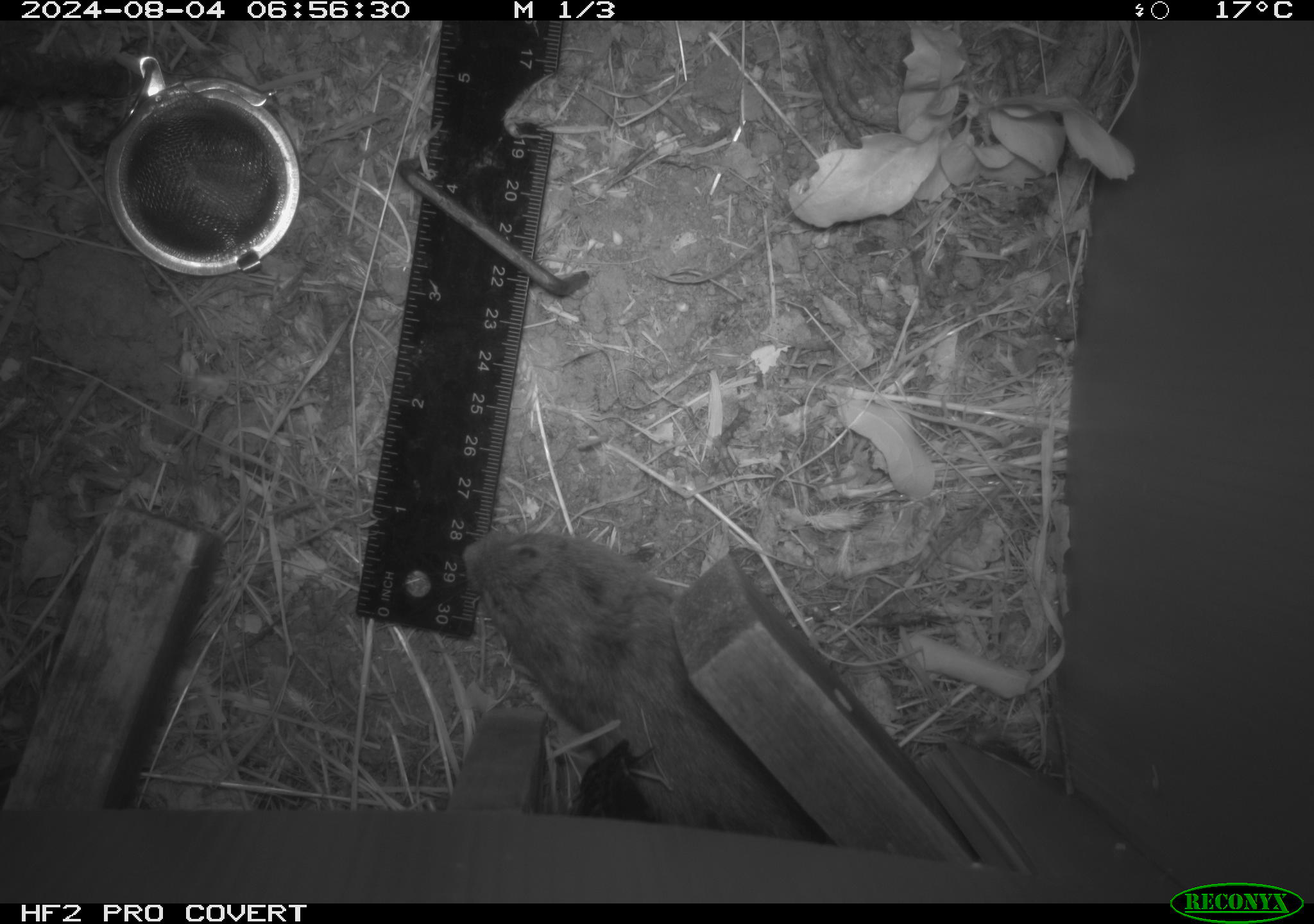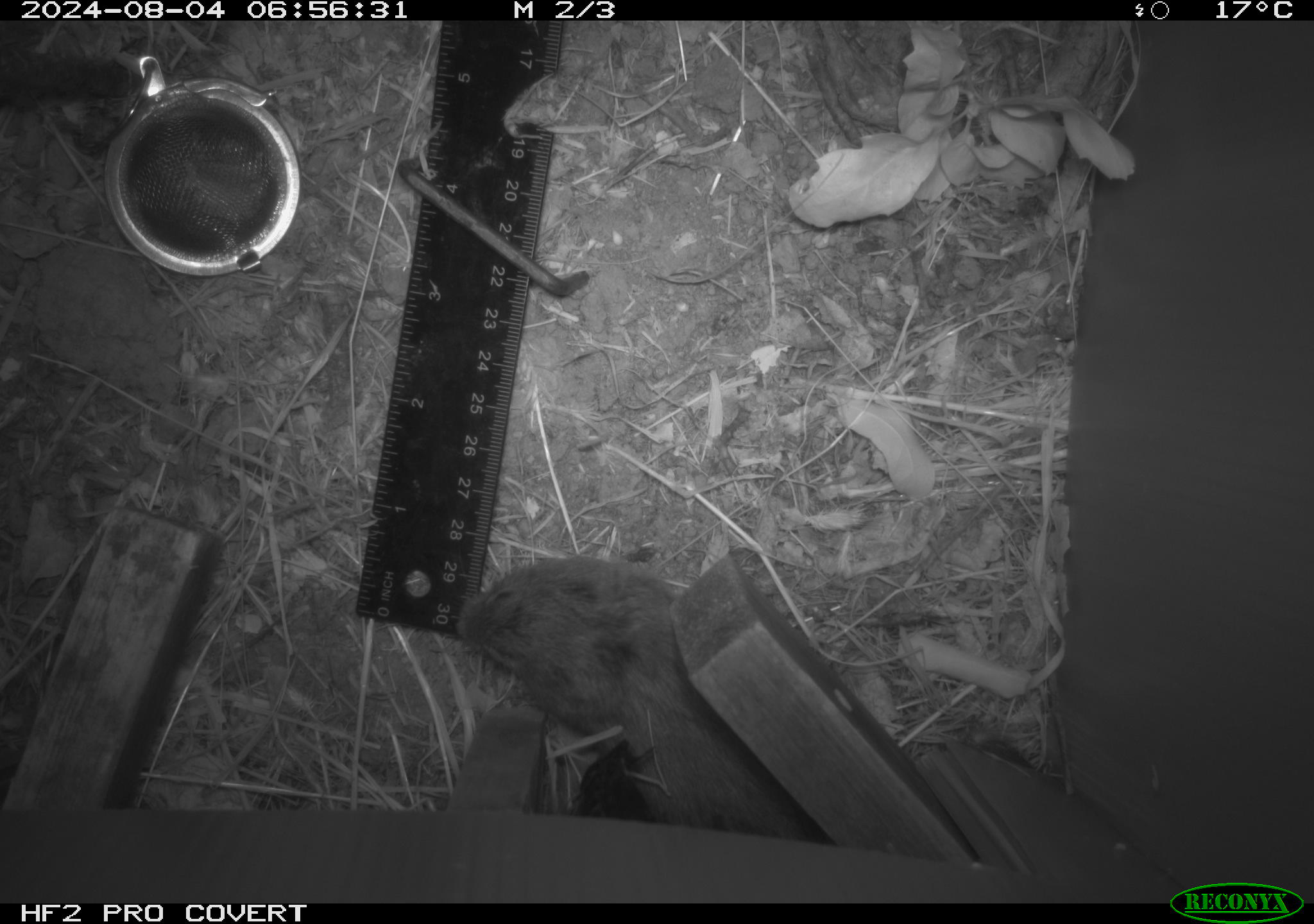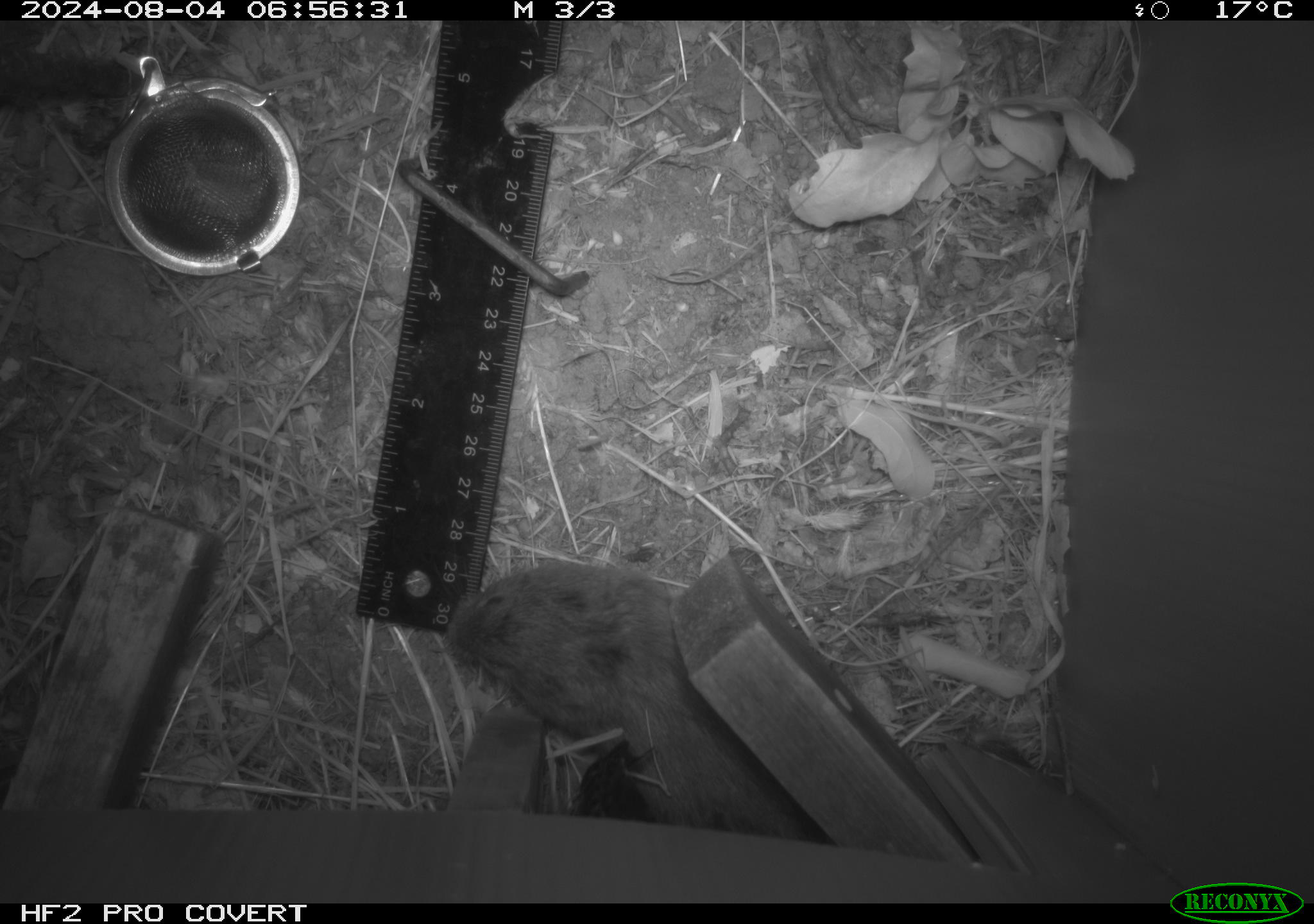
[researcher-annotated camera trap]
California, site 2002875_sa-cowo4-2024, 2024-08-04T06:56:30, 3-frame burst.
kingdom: Animalia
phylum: Chordata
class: Mammalia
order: Rodentia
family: Cricetidae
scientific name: Arvicolinae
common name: voles, lemmings, and muskrats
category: arvicolinae subfamily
Arvicolinae subfamily (voles, lemmings, and muskrats) (Arvicolinae).